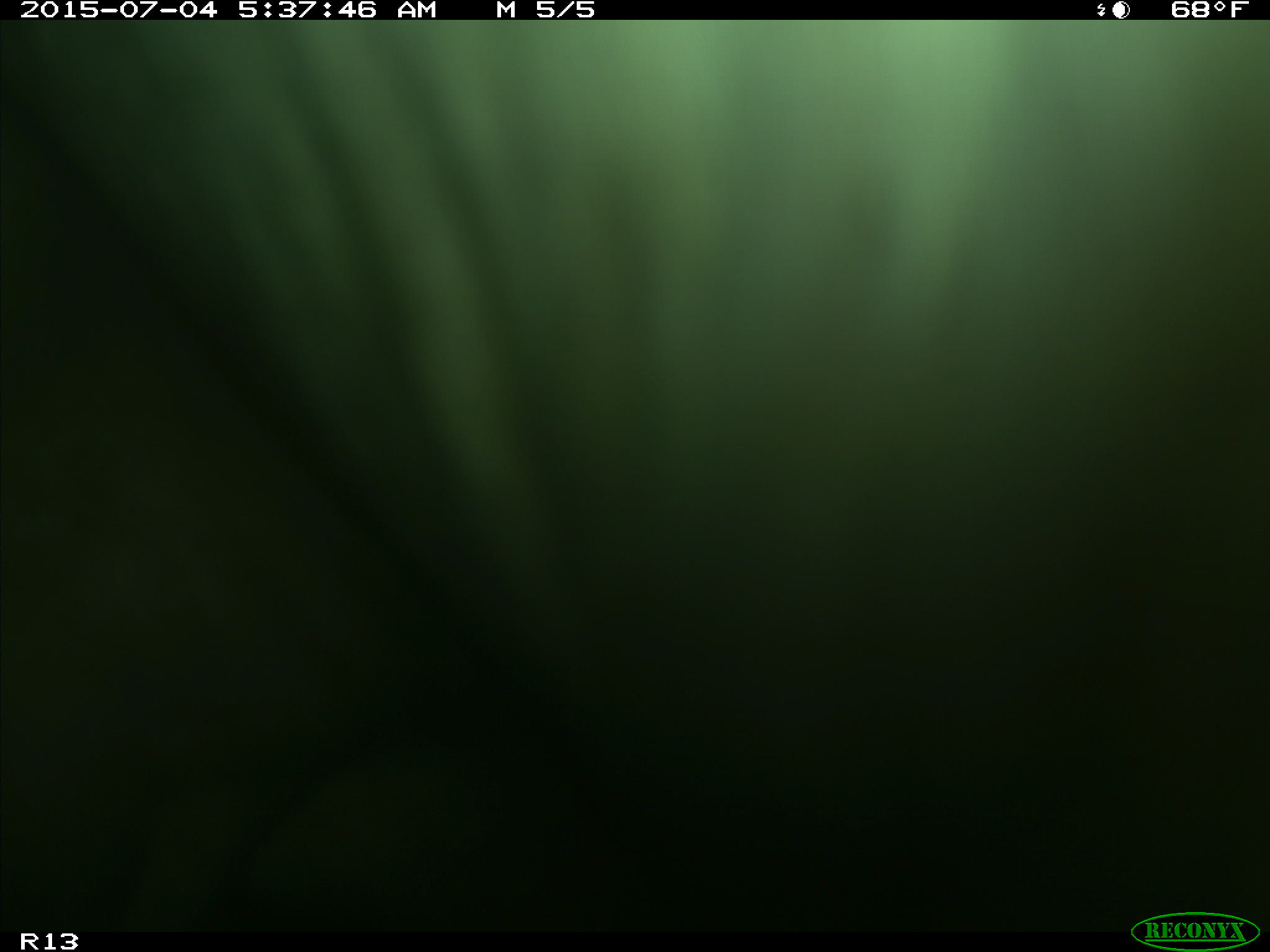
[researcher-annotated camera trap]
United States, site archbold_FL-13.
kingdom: Animalia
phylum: Chordata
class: Mammalia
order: Artiodactyla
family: Bovidae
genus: Bos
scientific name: Bos taurus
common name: domestic cow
Bos taurus (domestic cow).